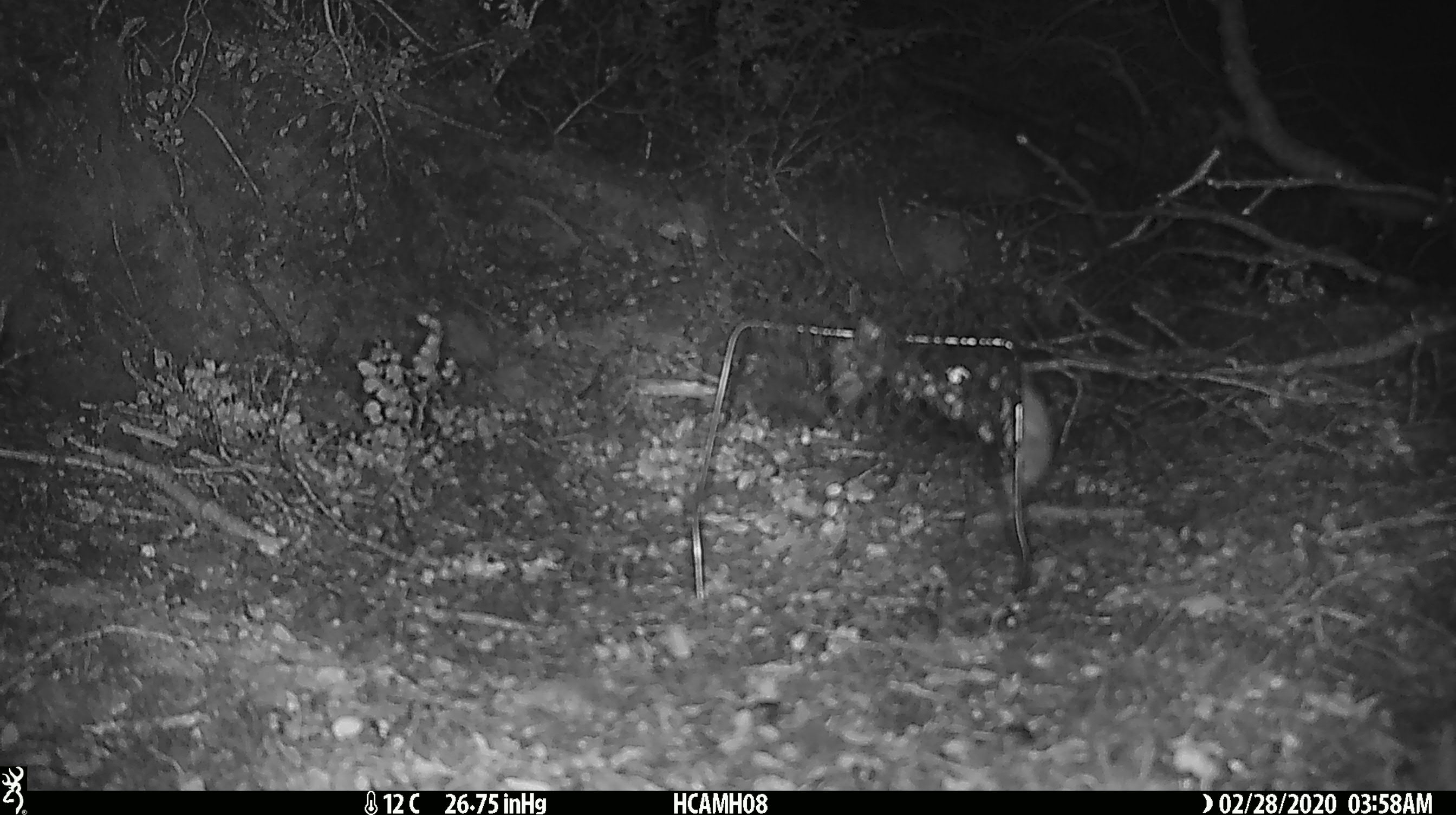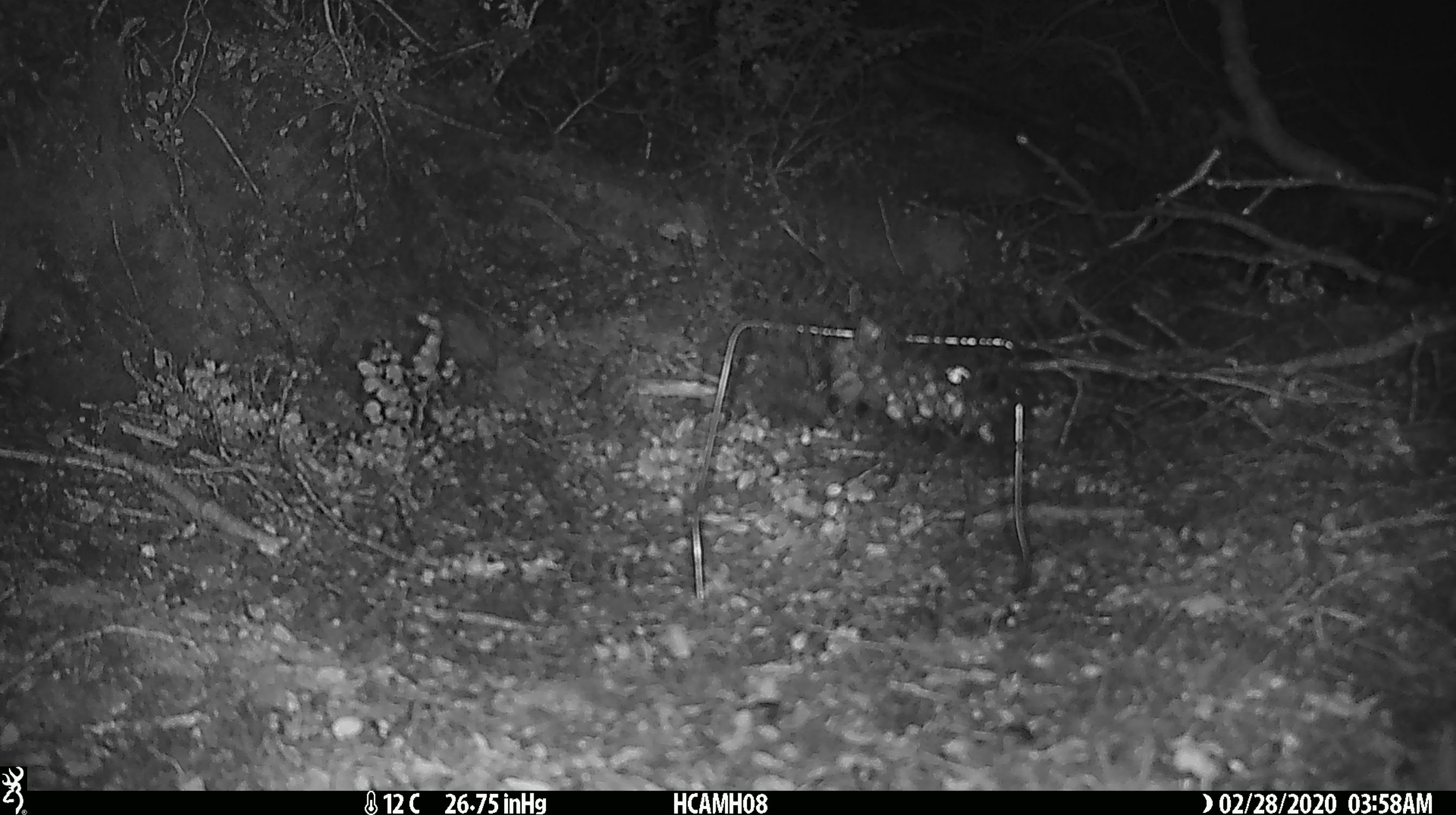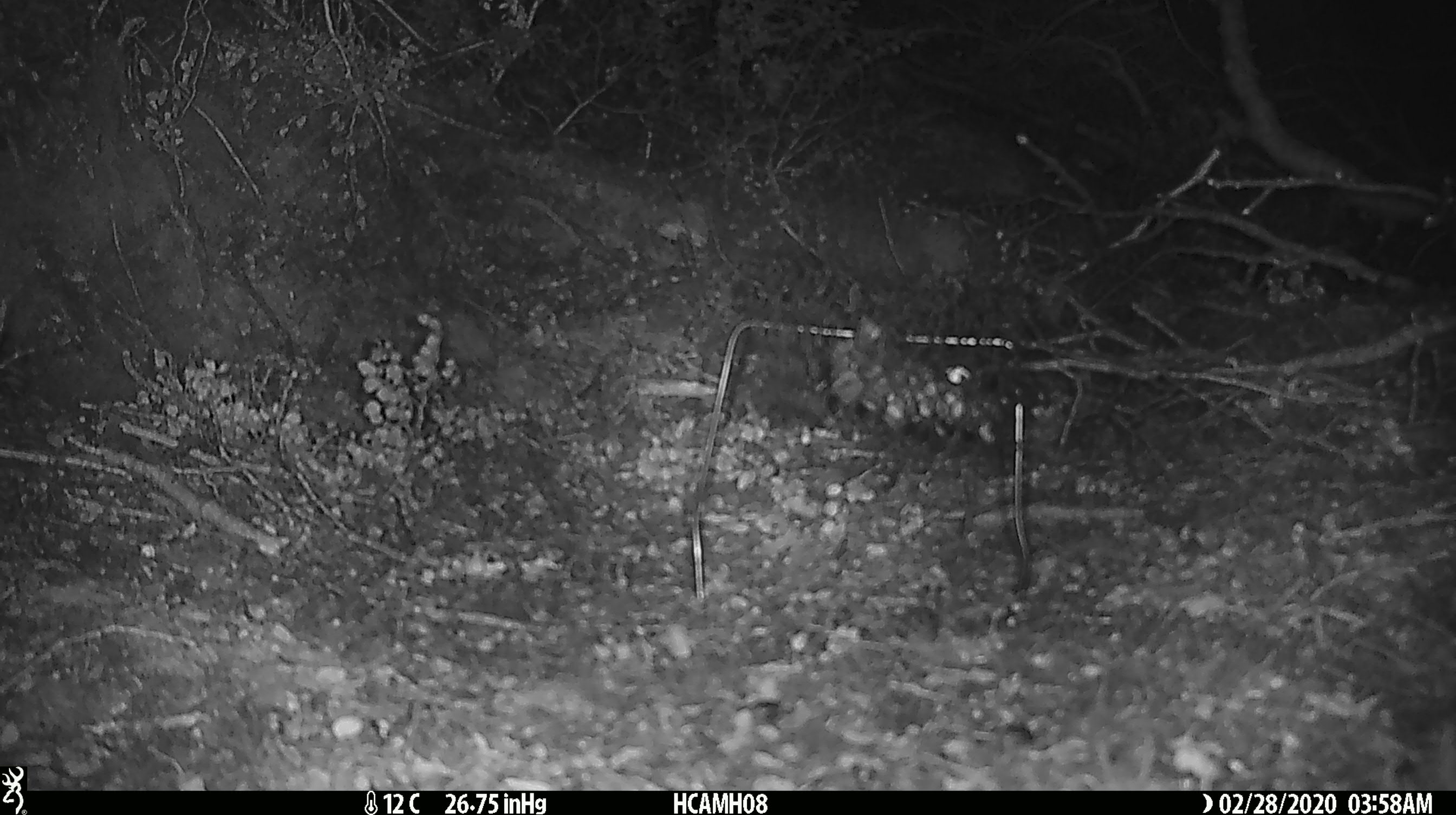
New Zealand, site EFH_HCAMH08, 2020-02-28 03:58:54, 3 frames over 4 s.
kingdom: Animalia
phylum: Chordata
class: Mammalia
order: Rodentia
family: Muridae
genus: Mus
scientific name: Mus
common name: mouse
Mouse (Mus).